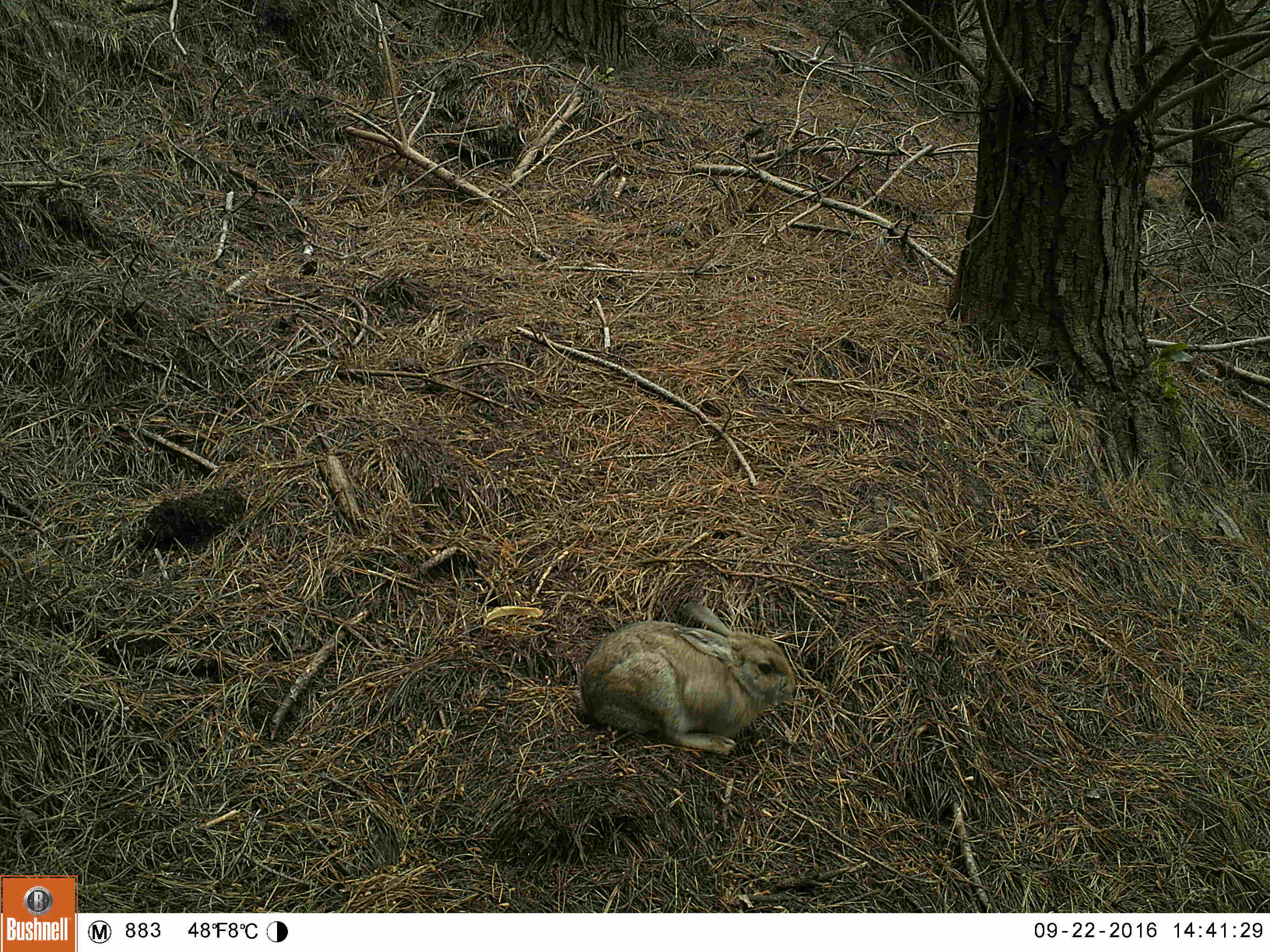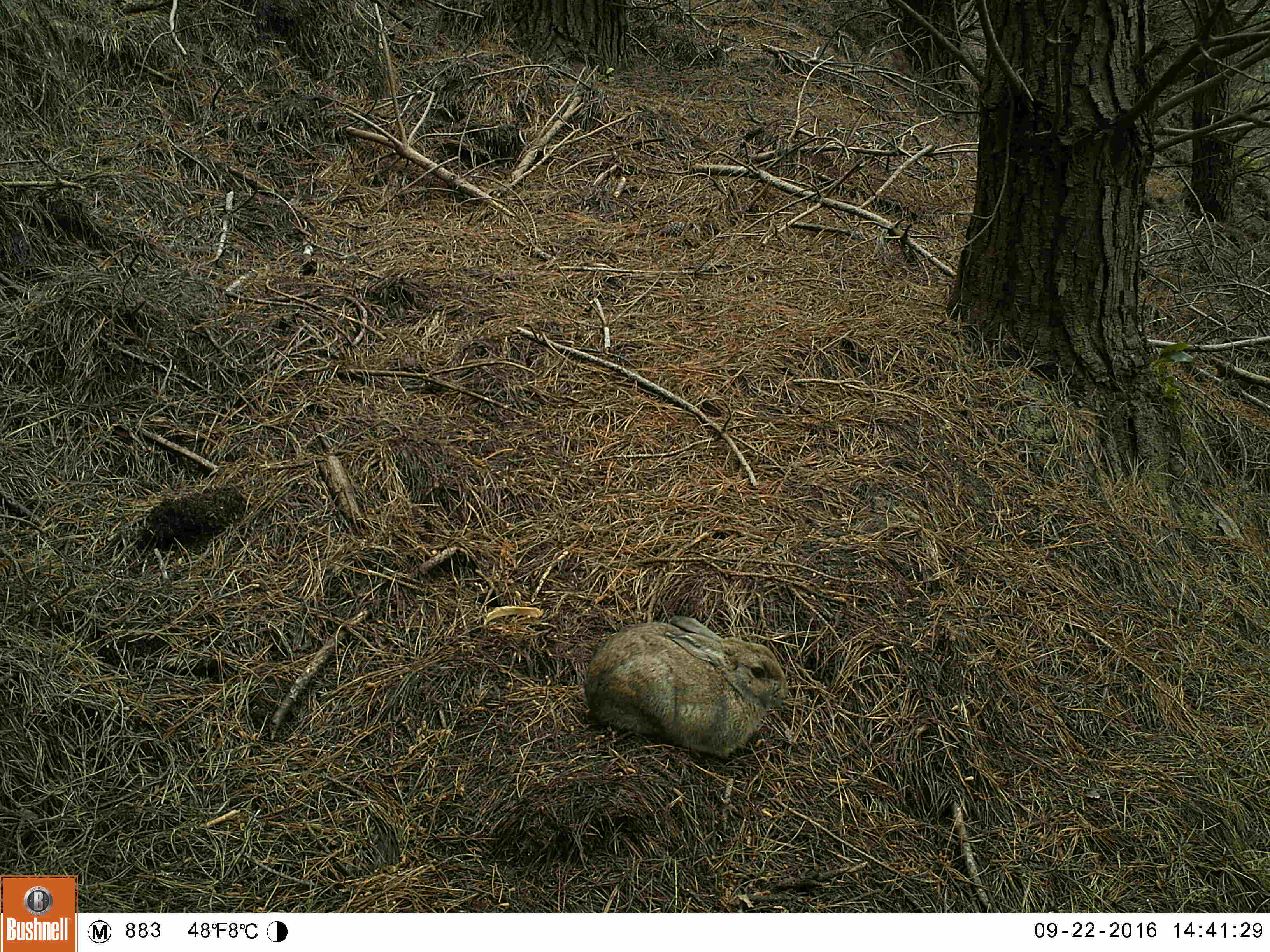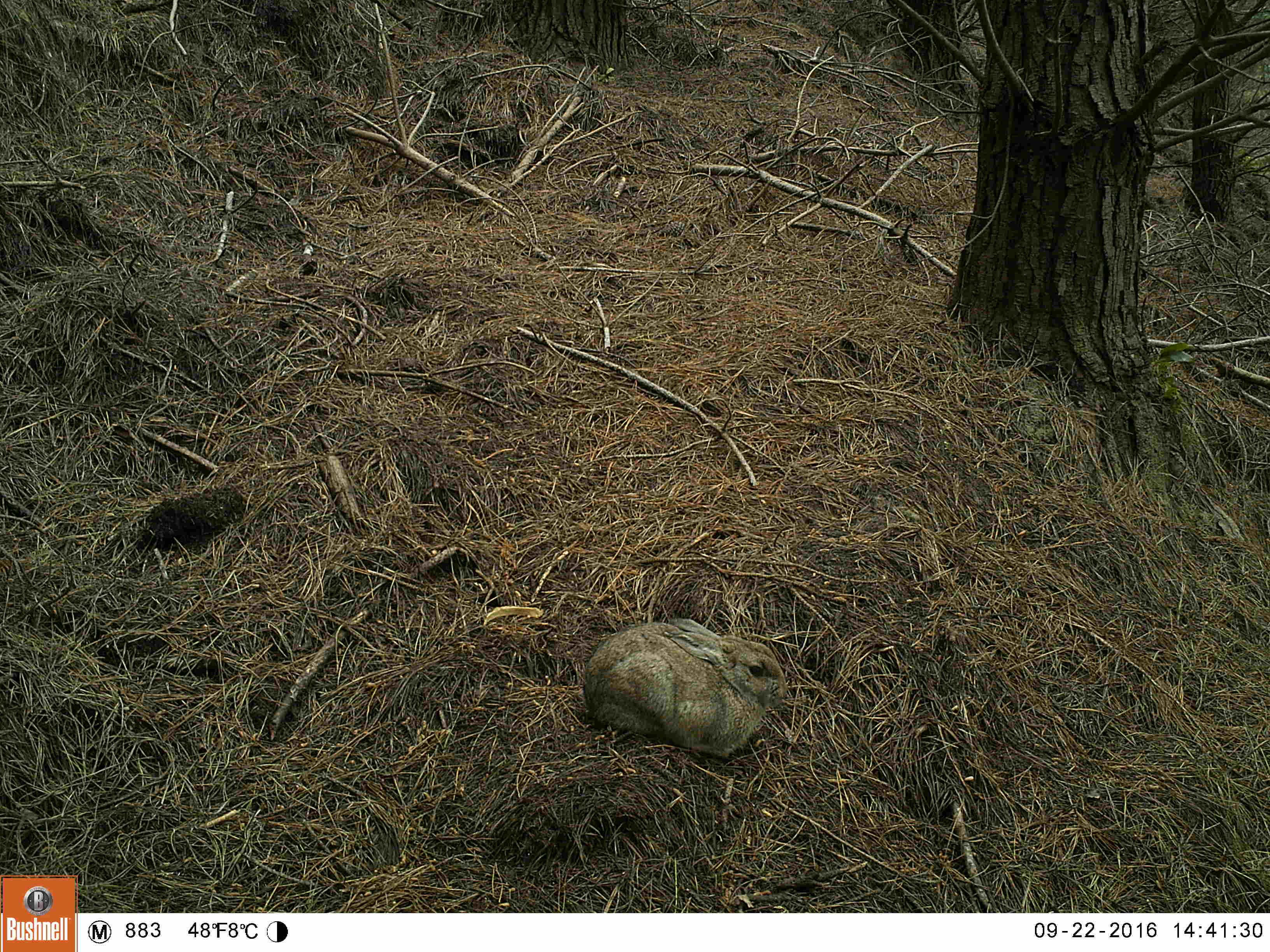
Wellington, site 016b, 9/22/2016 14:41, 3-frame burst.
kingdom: Animalia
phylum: Chordata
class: Mammalia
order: Lagomorpha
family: Leporidae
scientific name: Leporidae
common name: rabbit